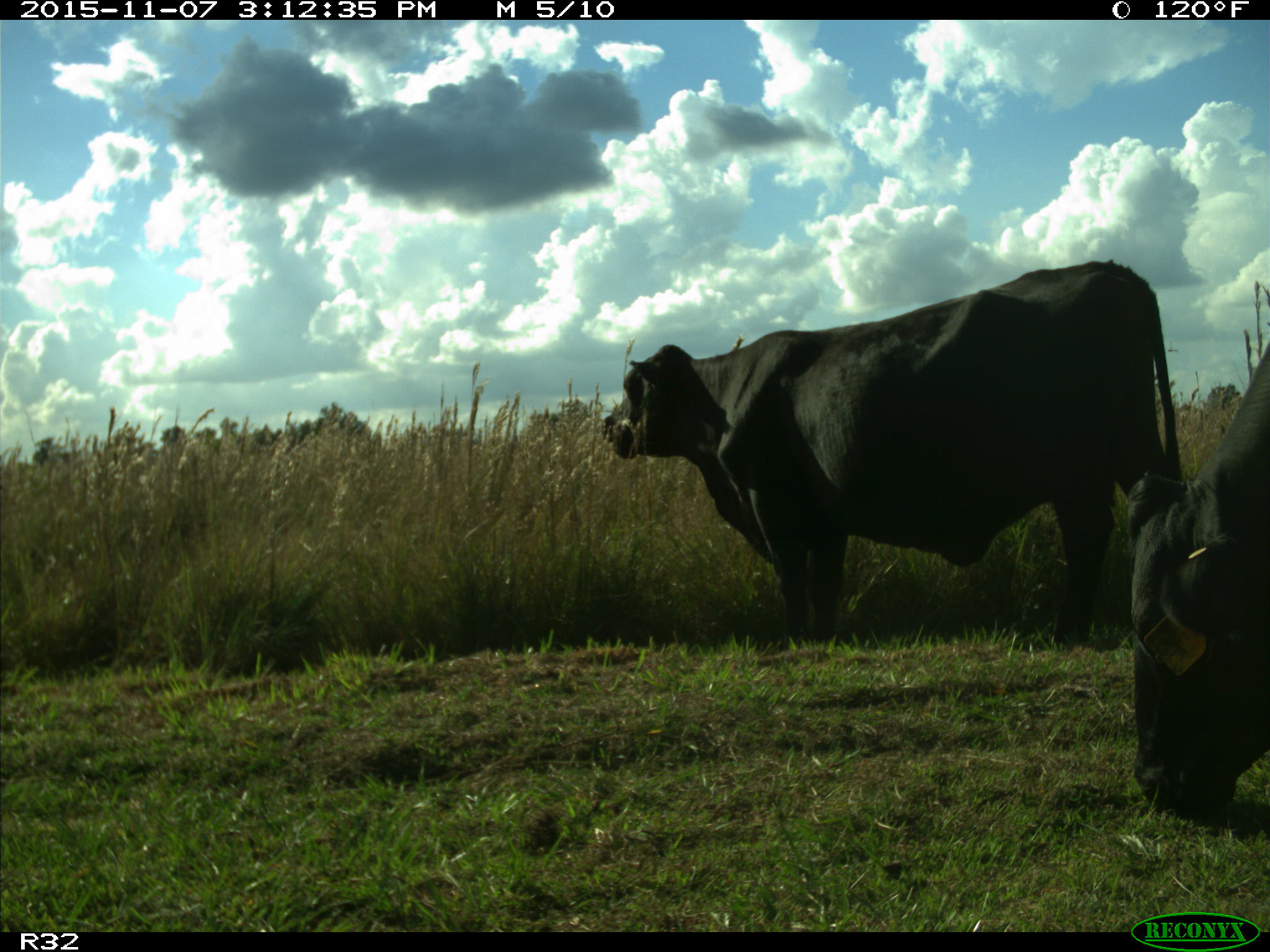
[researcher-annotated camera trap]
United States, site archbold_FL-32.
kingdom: Animalia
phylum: Chordata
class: Mammalia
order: Artiodactyla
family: Bovidae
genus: Bos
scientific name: Bos taurus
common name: domestic cow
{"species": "Bos taurus (domestic cow)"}